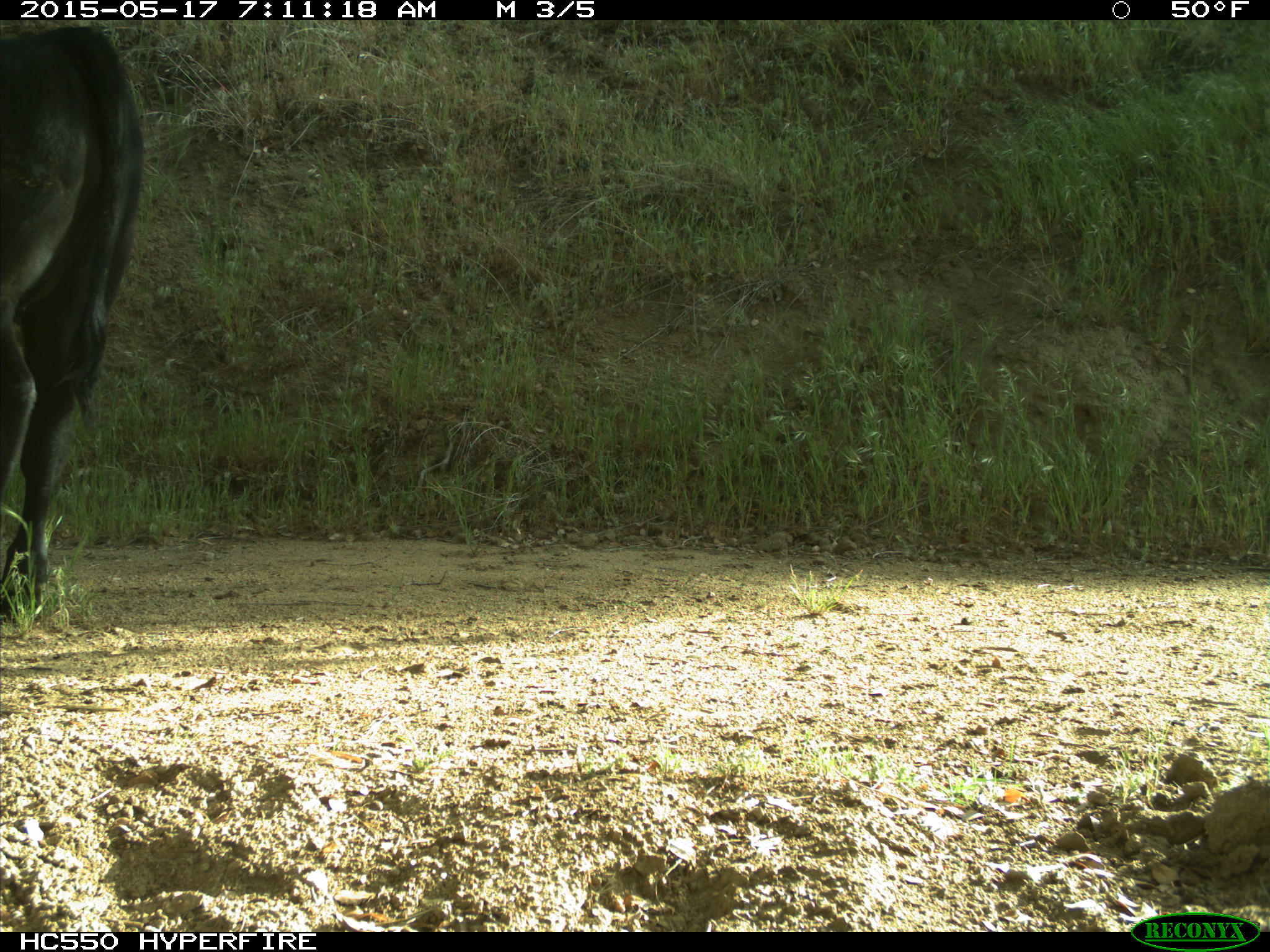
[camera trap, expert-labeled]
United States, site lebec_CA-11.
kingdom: Animalia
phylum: Chordata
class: Mammalia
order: Artiodactyla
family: Bovidae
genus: Bos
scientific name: Bos taurus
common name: domestic cow